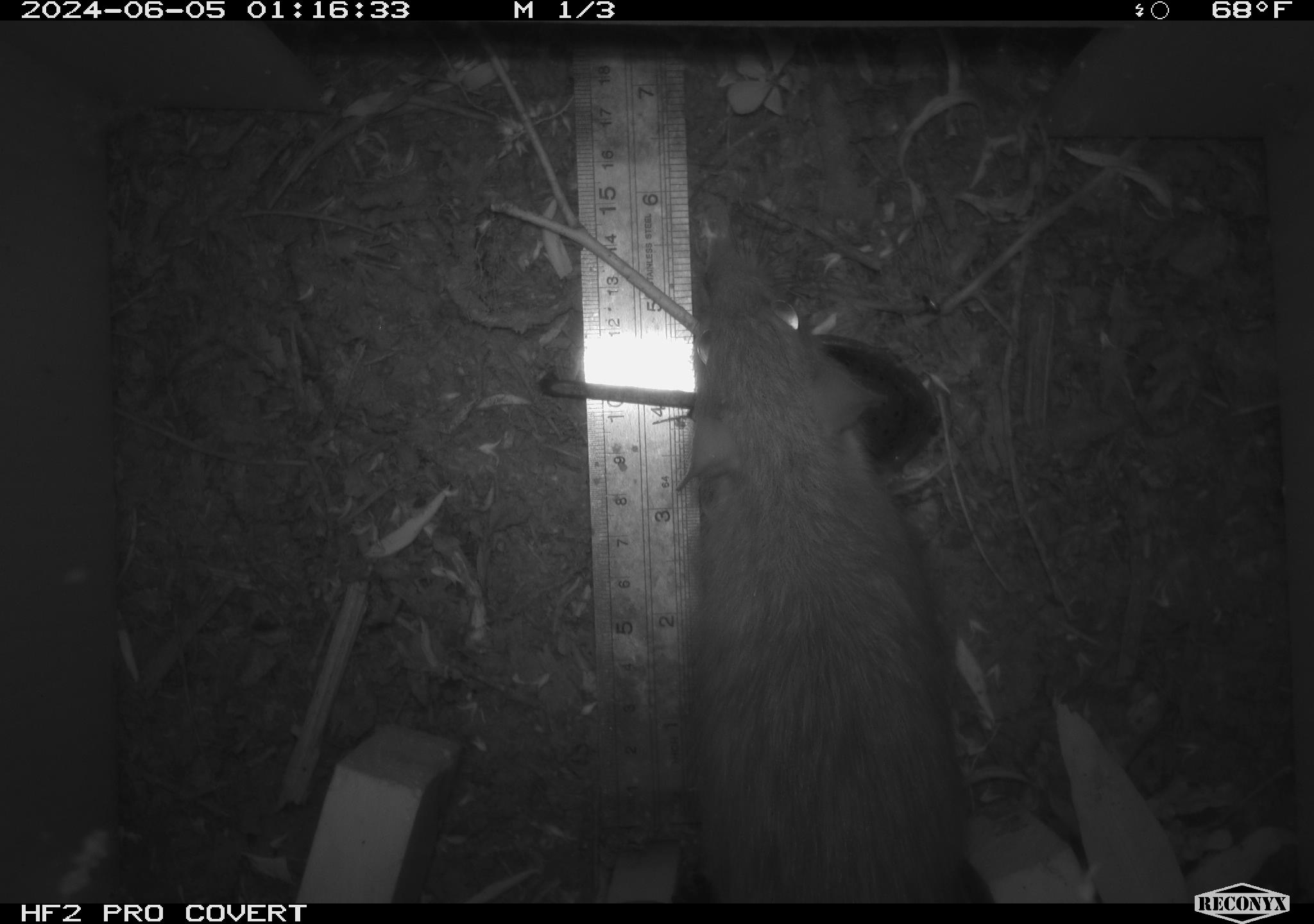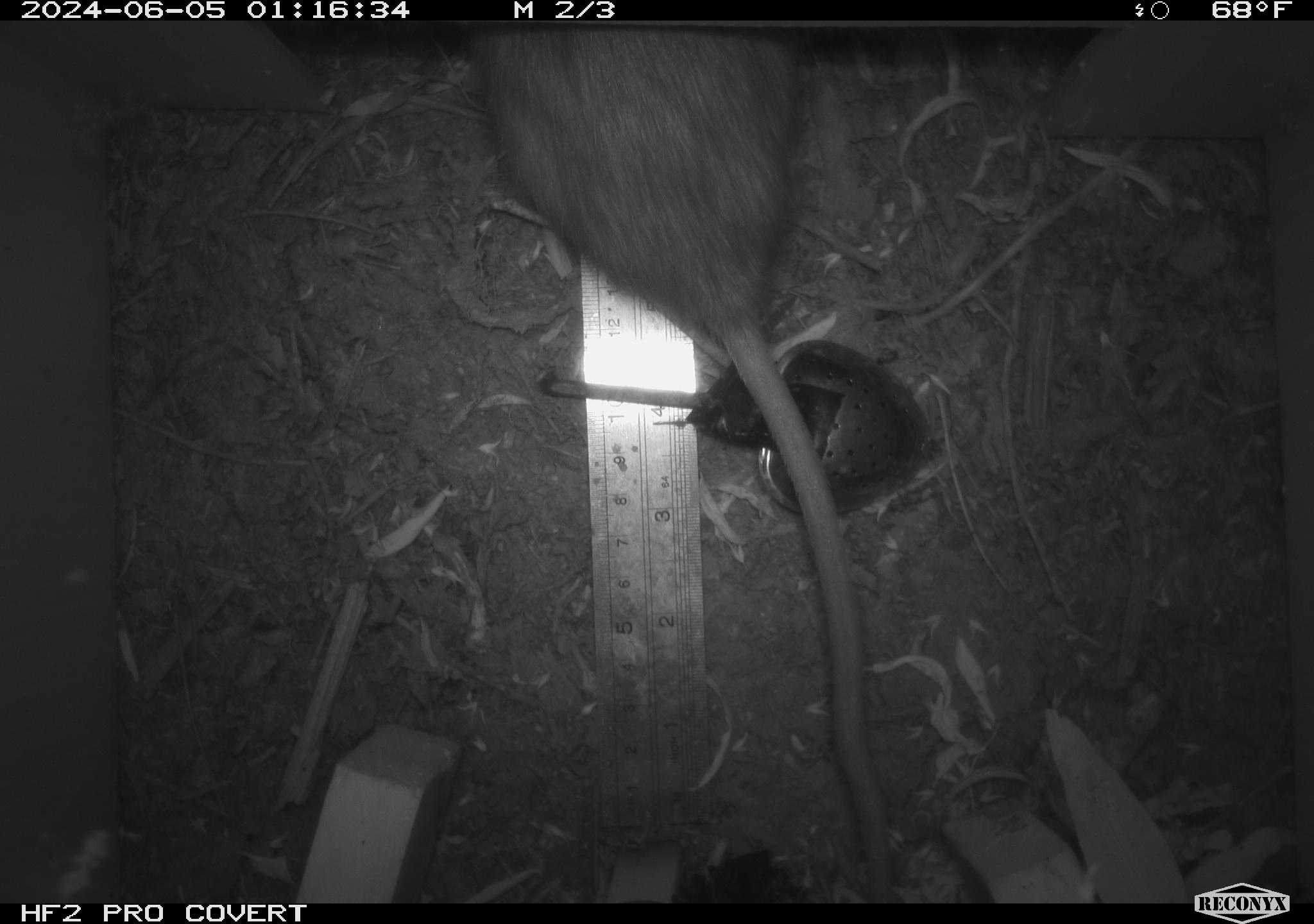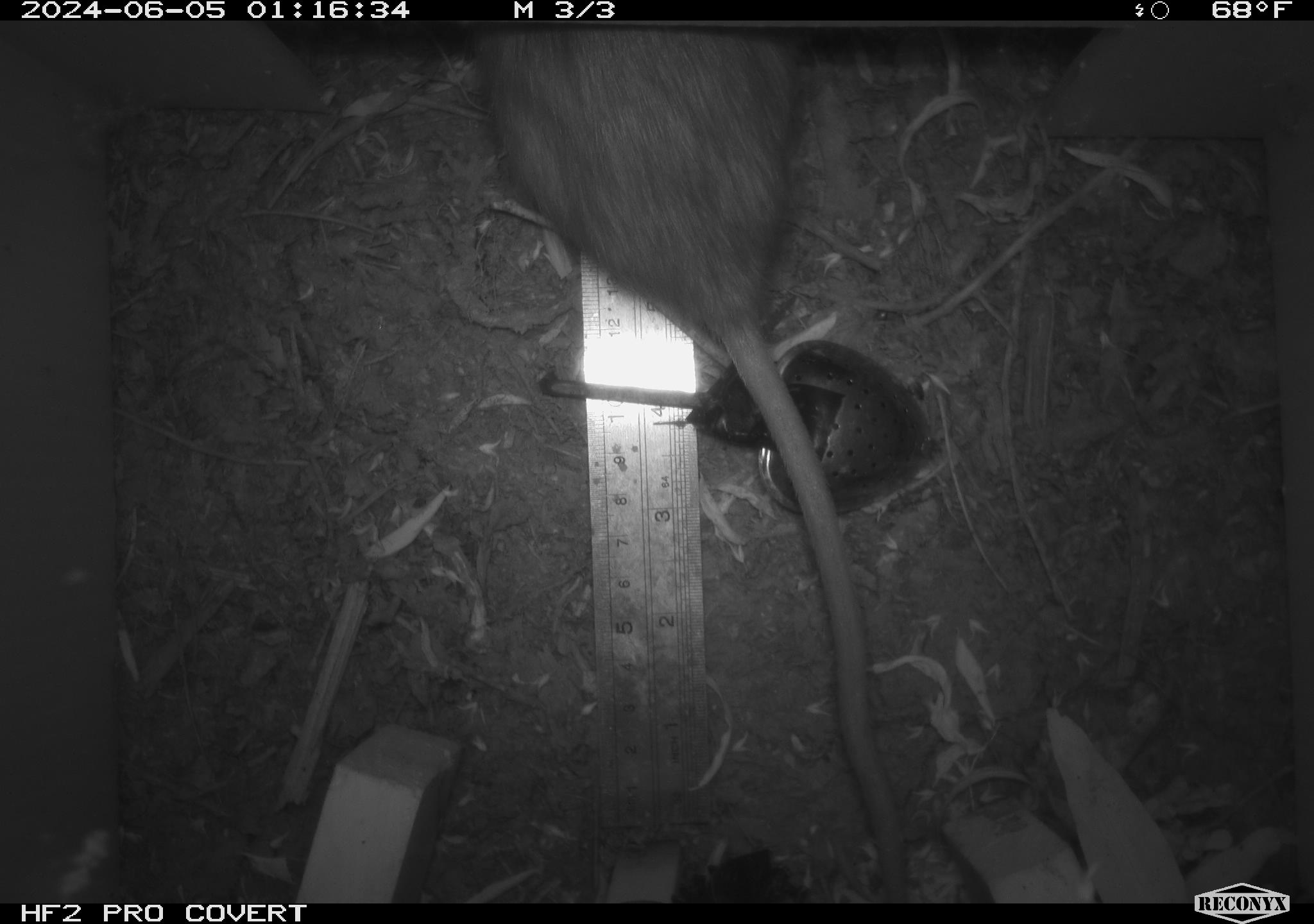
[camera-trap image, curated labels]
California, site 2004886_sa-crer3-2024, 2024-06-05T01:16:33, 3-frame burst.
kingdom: Animalia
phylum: Chordata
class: Mammalia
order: Rodentia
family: Muridae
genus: Rattus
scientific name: Rattus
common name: rat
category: rattus species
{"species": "rattus species (rat) (Rattus)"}